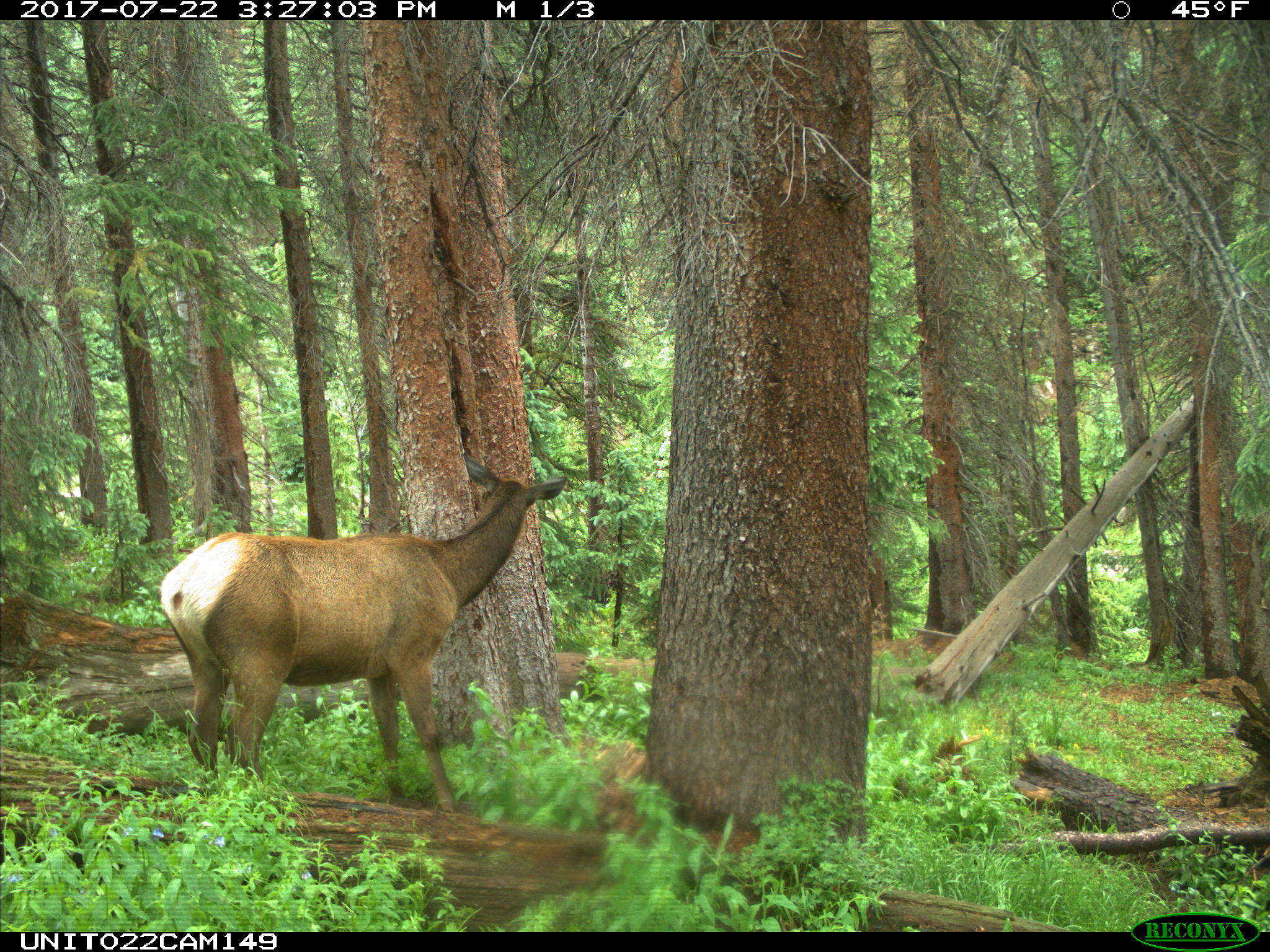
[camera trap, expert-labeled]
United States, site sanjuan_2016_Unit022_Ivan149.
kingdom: Animalia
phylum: Chordata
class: Mammalia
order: Artiodactyla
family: Cervidae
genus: Cervus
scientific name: Cervus elaphus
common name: red deer